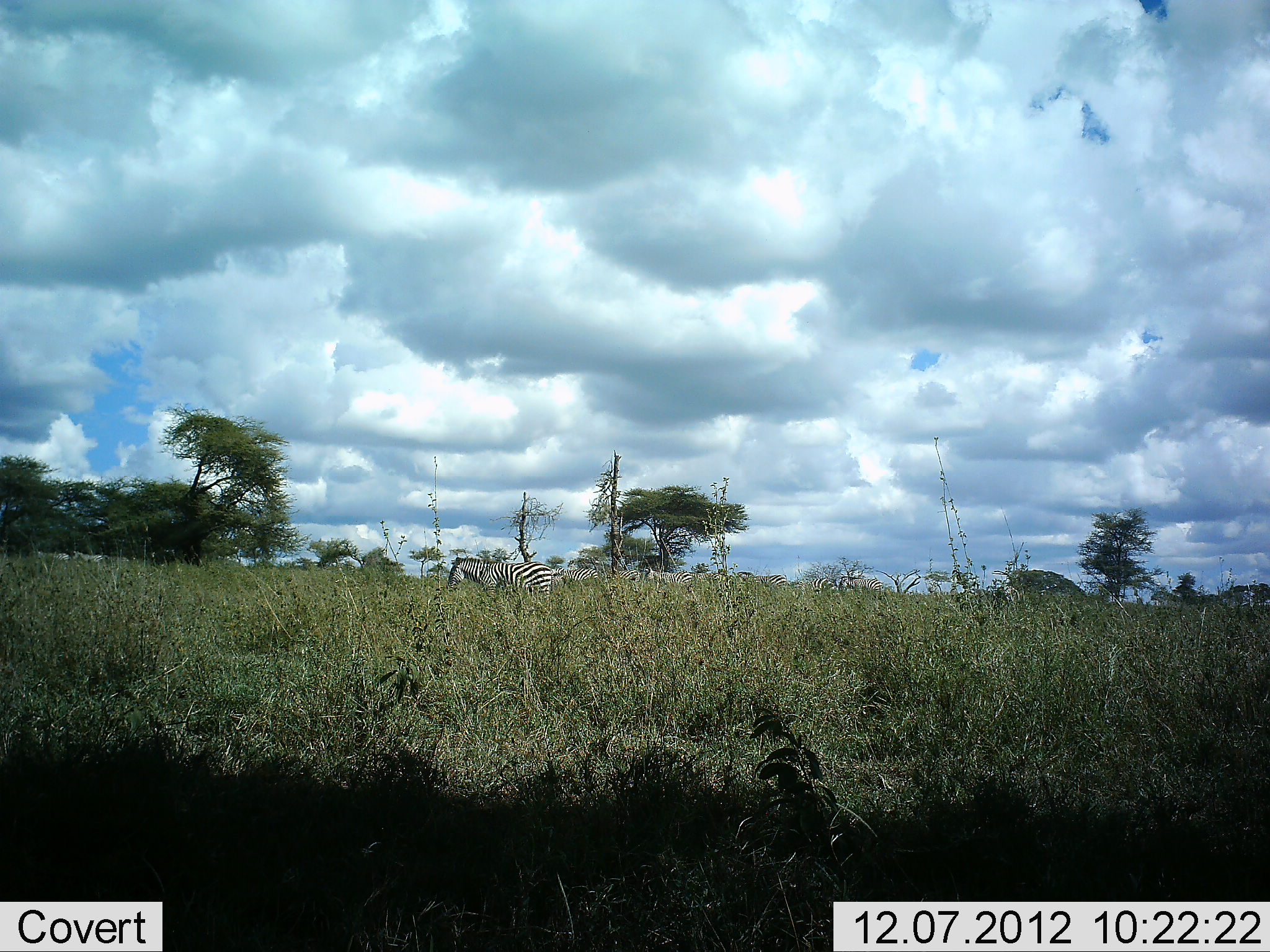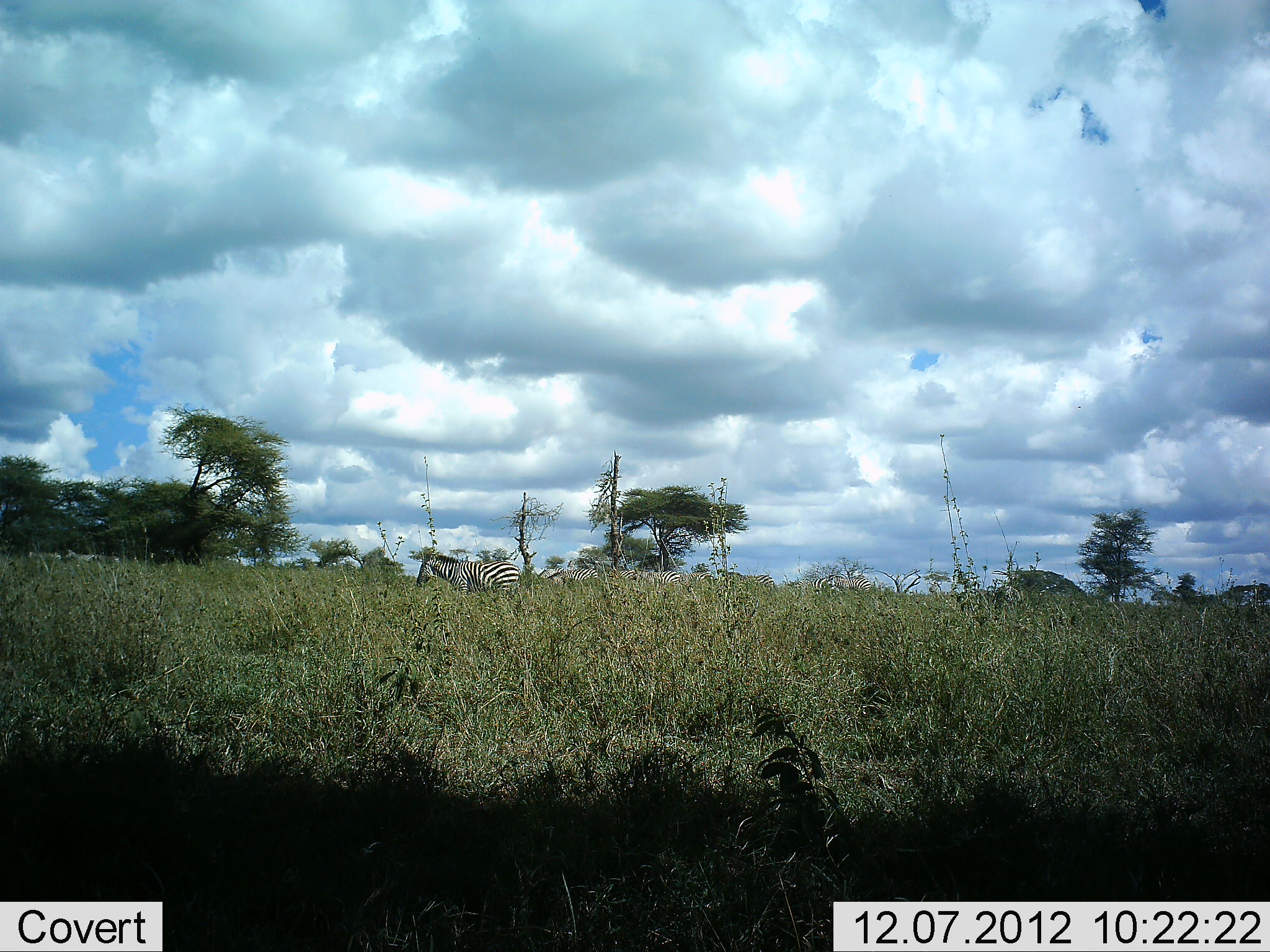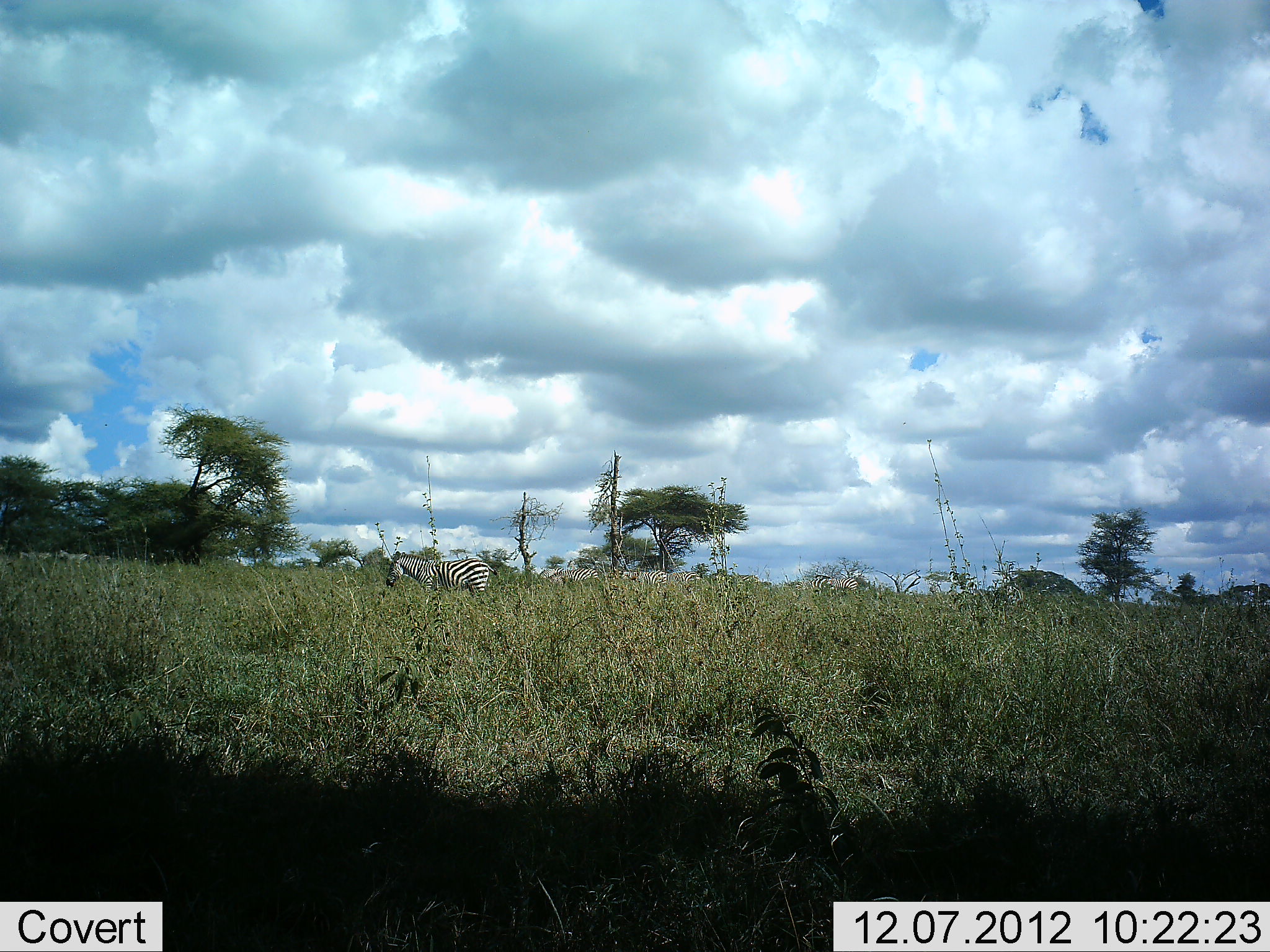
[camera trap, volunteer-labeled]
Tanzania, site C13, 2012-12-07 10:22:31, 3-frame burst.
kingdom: Animalia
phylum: Chordata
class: Mammalia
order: Perissodactyla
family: Equidae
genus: Equus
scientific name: Equus quagga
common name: plains zebra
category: zebra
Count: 9.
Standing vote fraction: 0%.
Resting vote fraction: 0%.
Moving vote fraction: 90%.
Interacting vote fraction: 0%.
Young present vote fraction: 0%.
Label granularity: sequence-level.